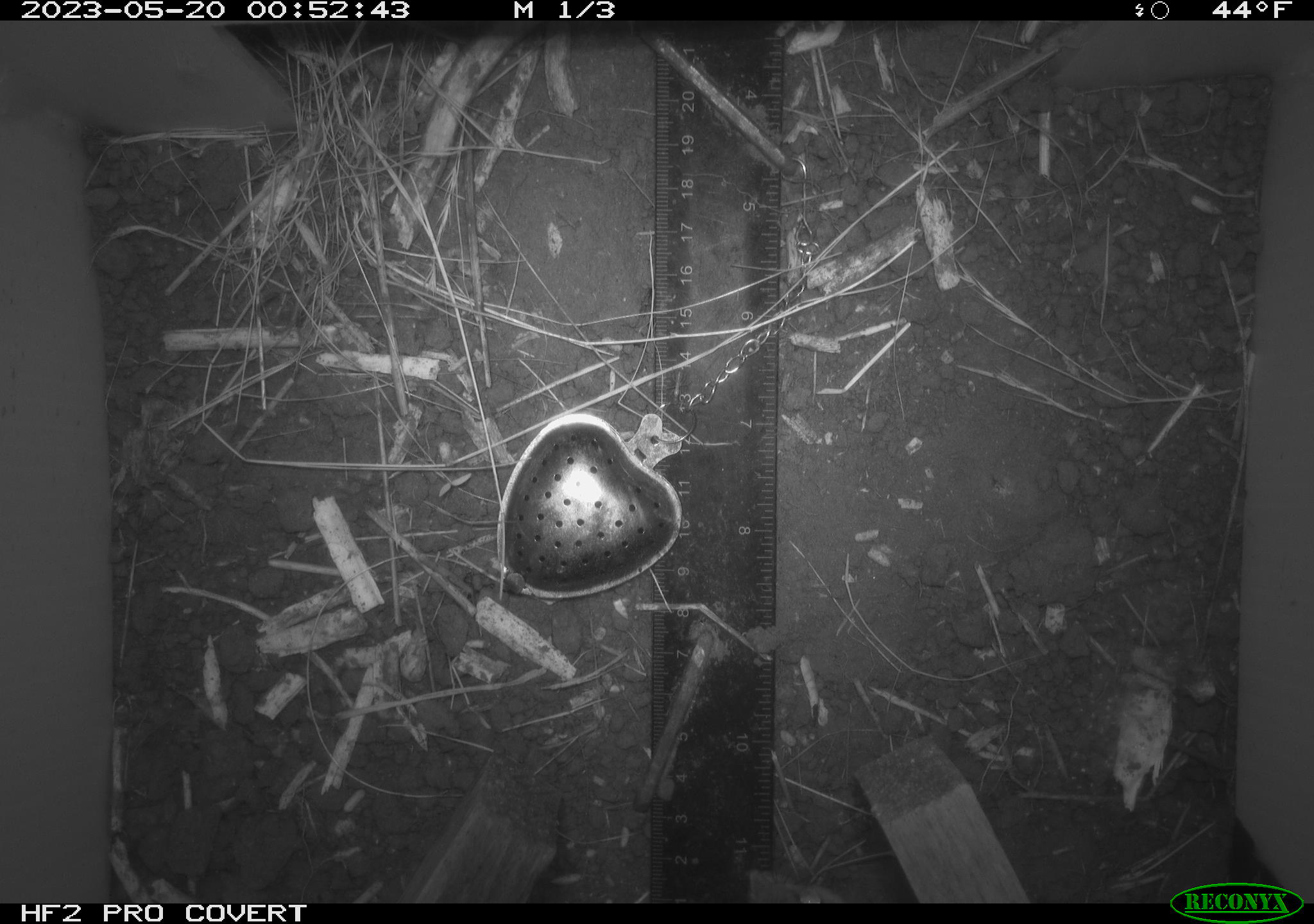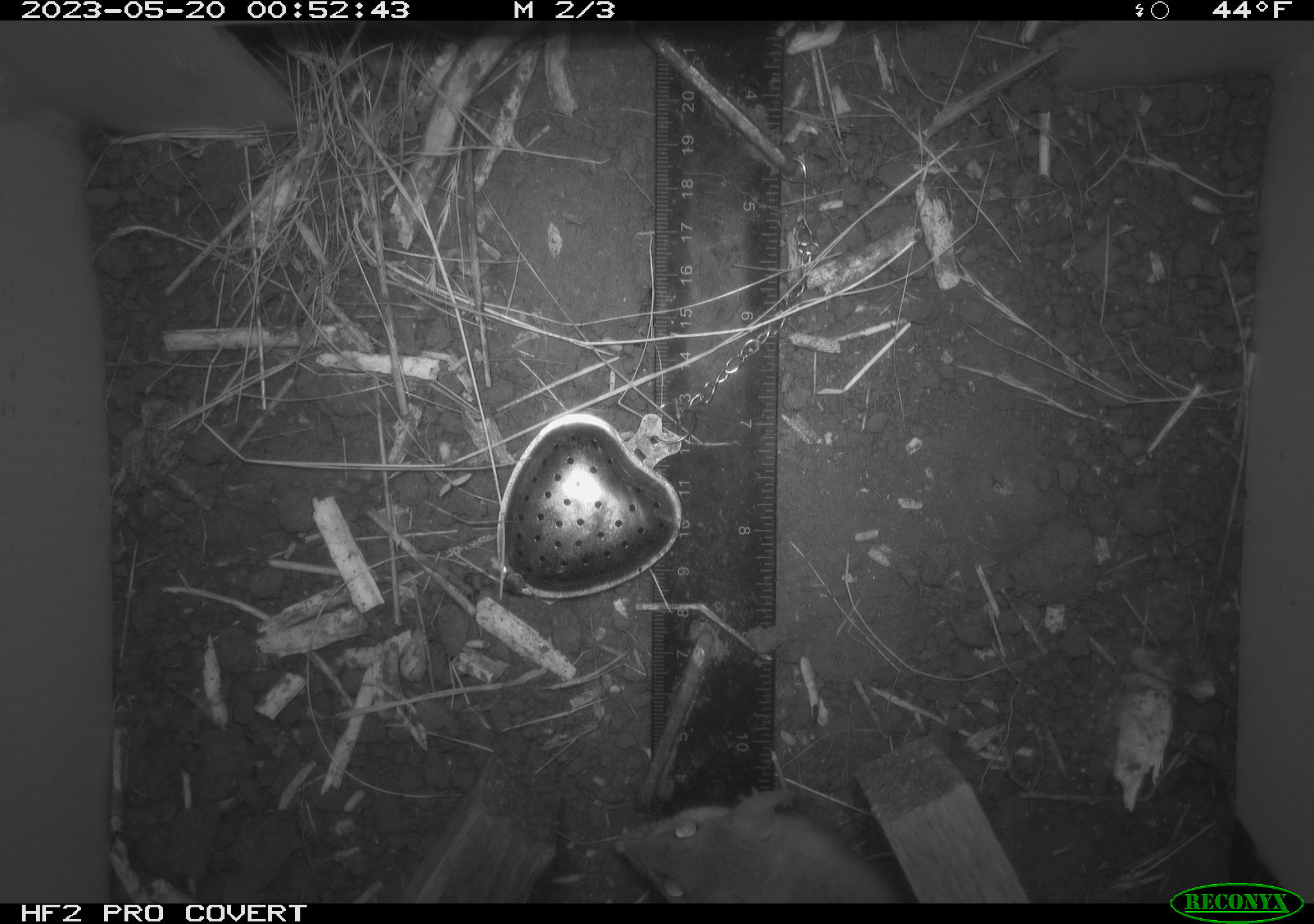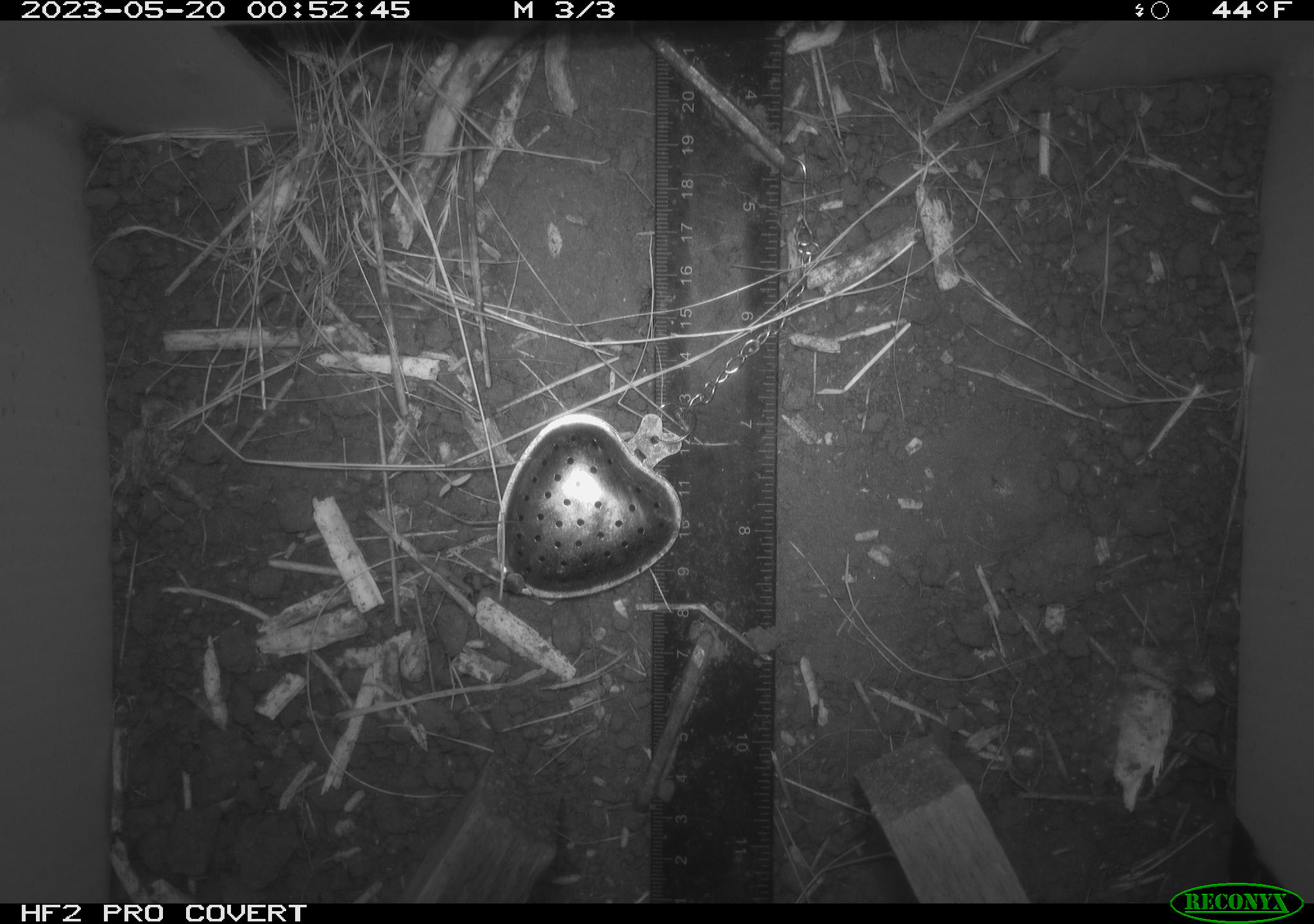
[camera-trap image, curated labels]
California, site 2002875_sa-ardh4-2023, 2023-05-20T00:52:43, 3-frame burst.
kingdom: Animalia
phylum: Chordata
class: Mammalia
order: Rodentia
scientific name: Rodentia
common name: mouse species